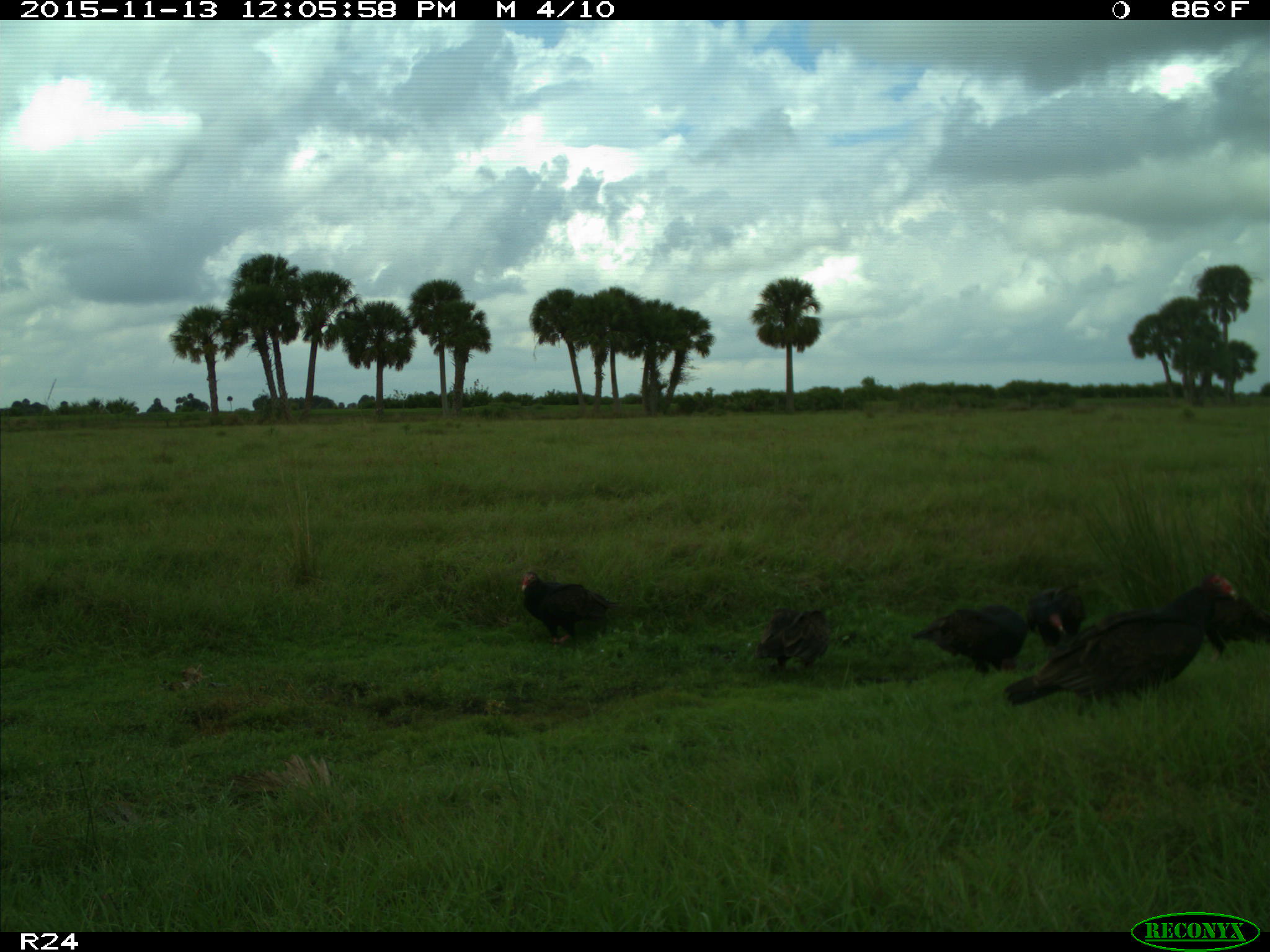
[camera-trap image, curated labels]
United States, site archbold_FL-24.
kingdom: Animalia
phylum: Chordata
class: Aves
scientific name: Aves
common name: birds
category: unidentified bird